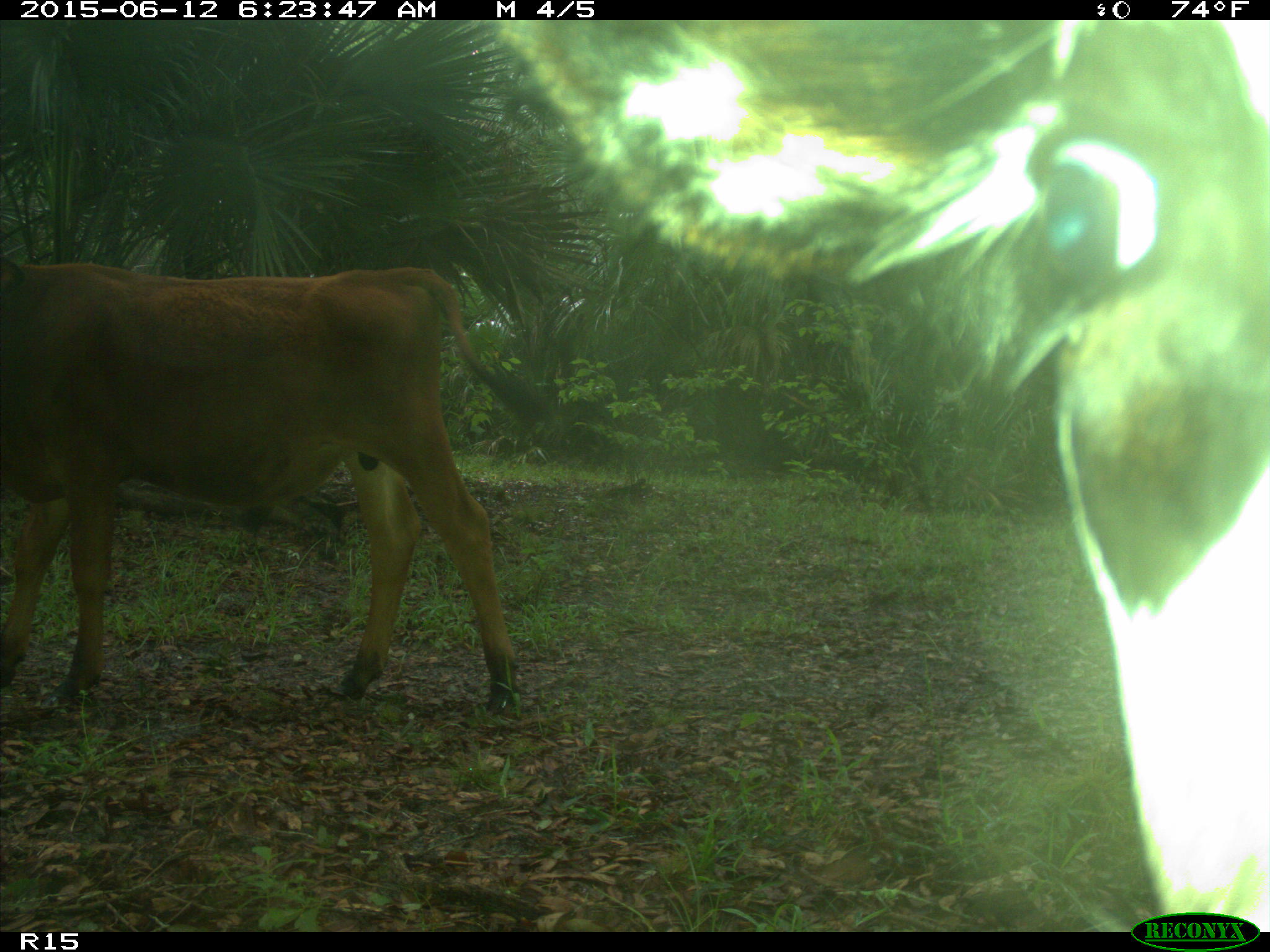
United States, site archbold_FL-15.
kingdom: Animalia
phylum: Chordata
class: Mammalia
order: Artiodactyla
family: Bovidae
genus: Bos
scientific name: Bos taurus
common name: domestic cow